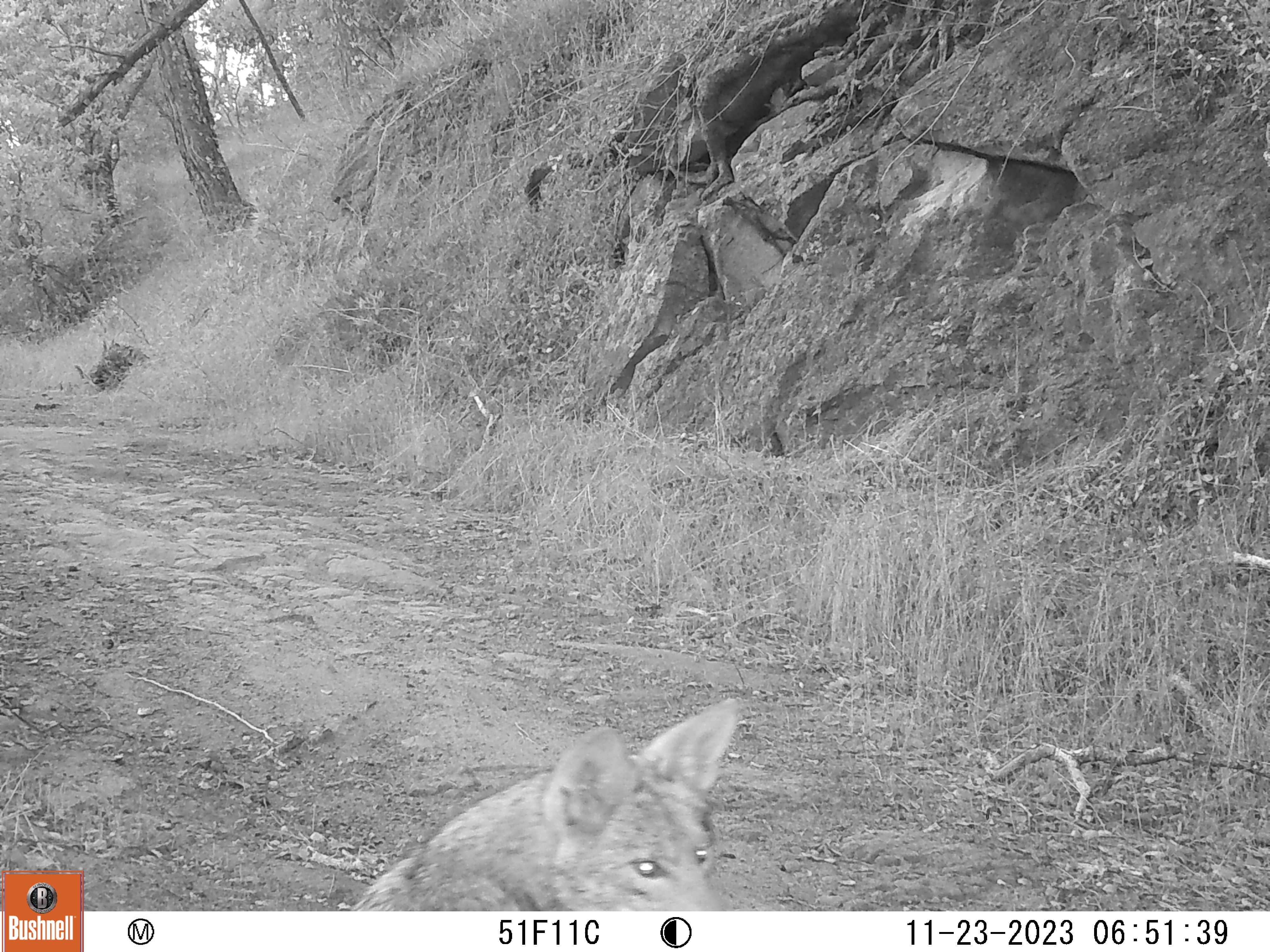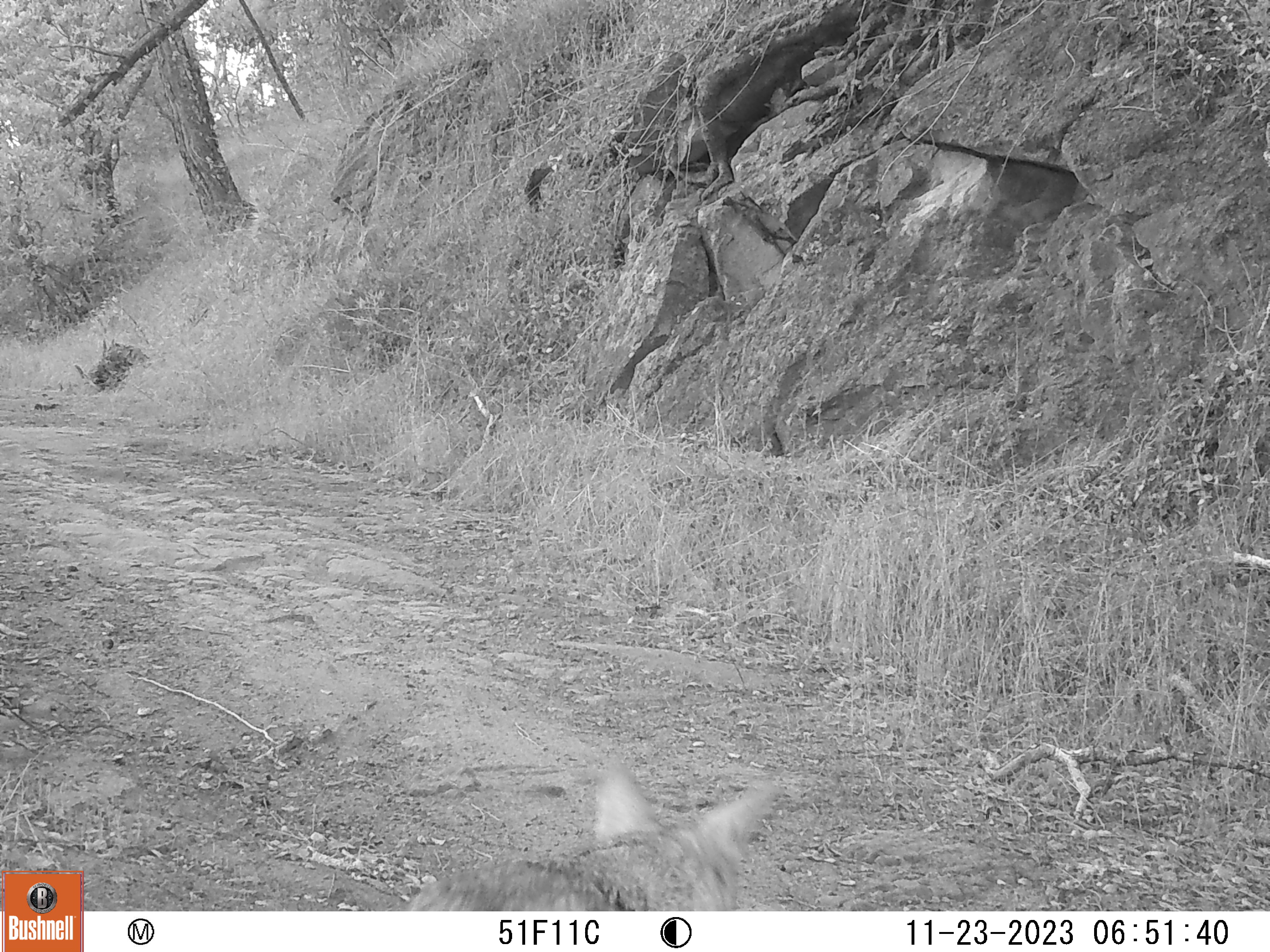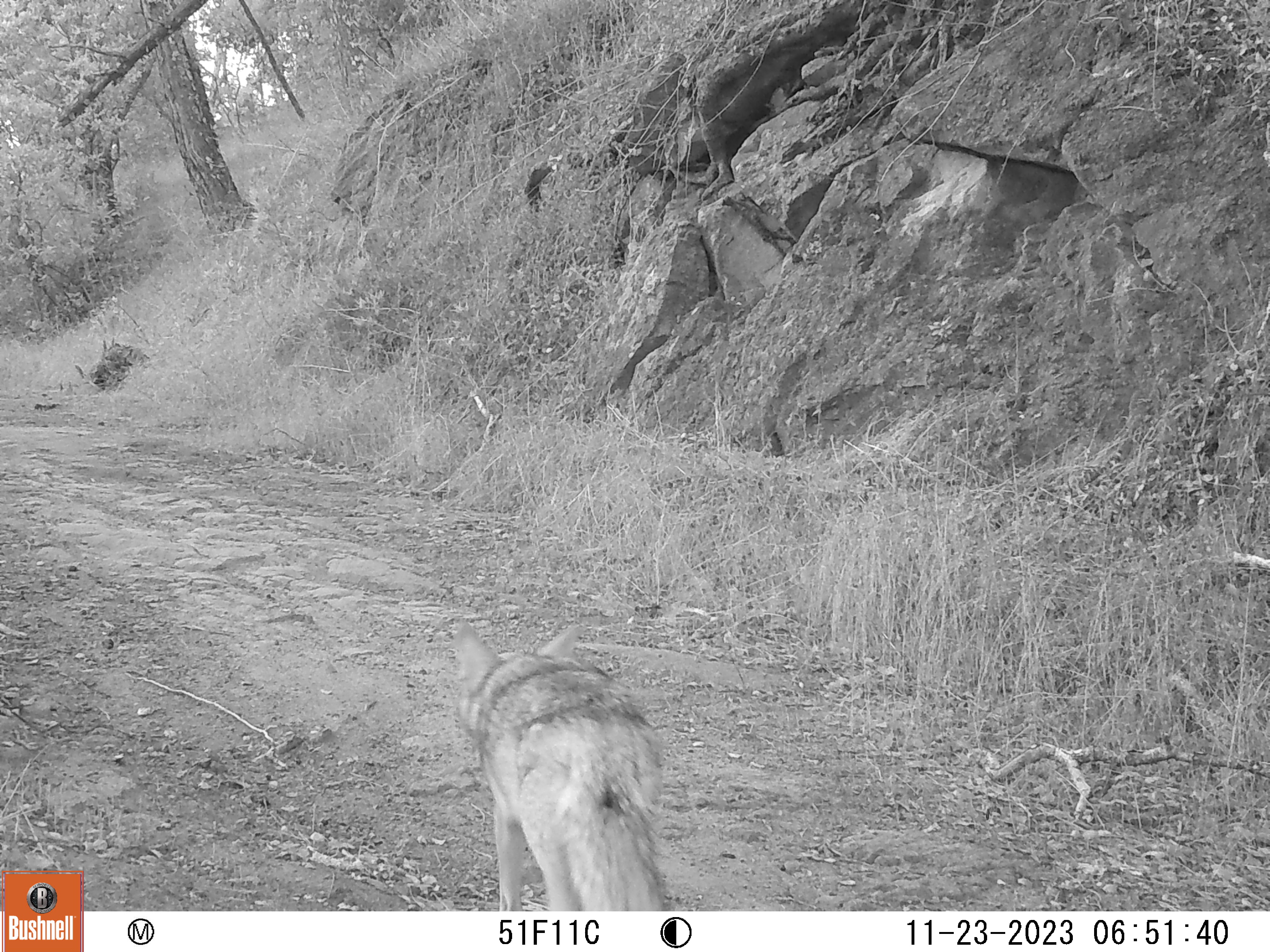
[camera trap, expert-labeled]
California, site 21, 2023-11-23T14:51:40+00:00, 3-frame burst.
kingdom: Animalia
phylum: Chordata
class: Mammalia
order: Carnivora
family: Canidae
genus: Canis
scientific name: Canis latrans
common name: coyote